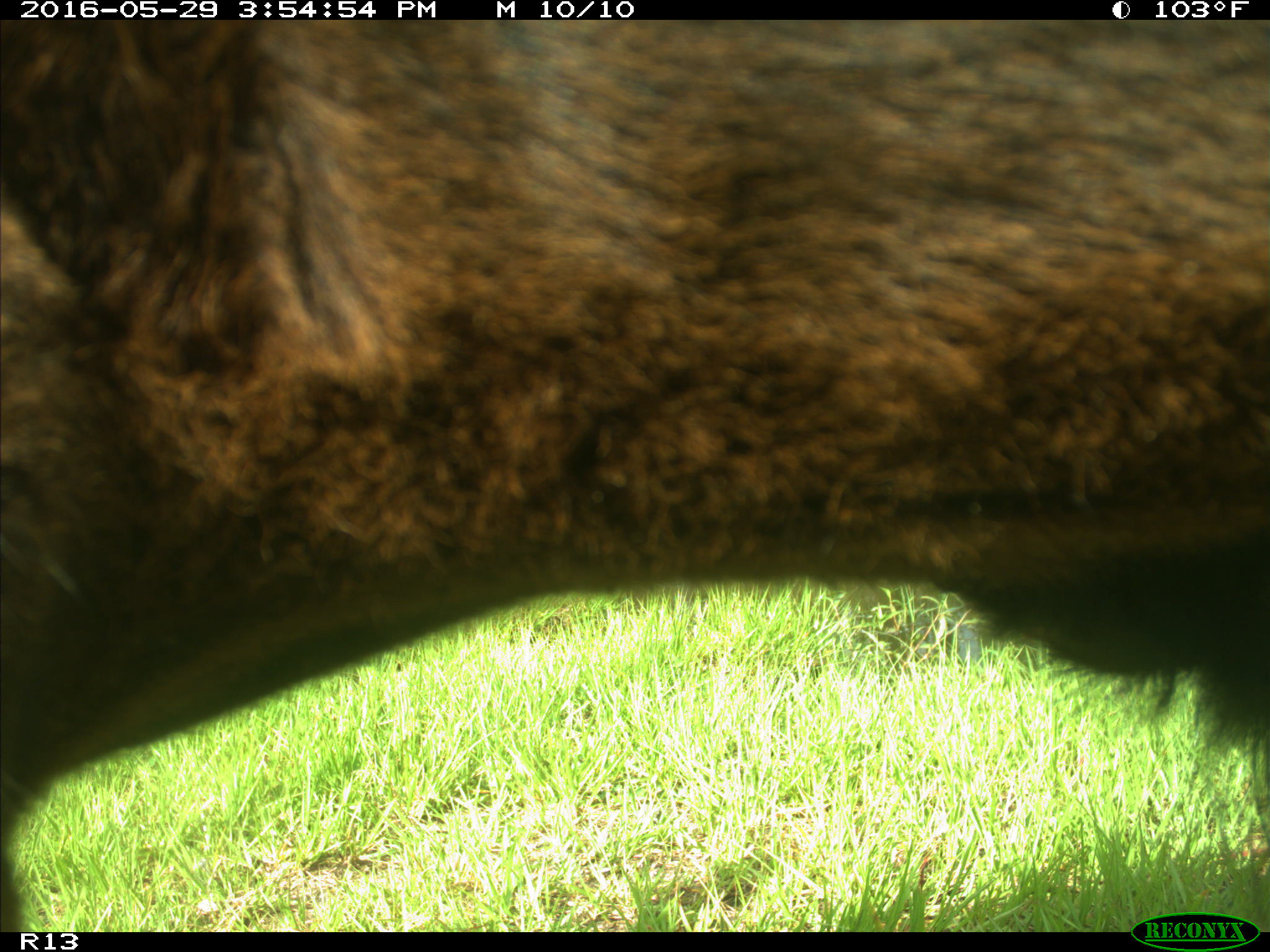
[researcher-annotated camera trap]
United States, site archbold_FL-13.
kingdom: Animalia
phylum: Chordata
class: Mammalia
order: Artiodactyla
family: Bovidae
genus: Bos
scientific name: Bos taurus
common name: domestic cow